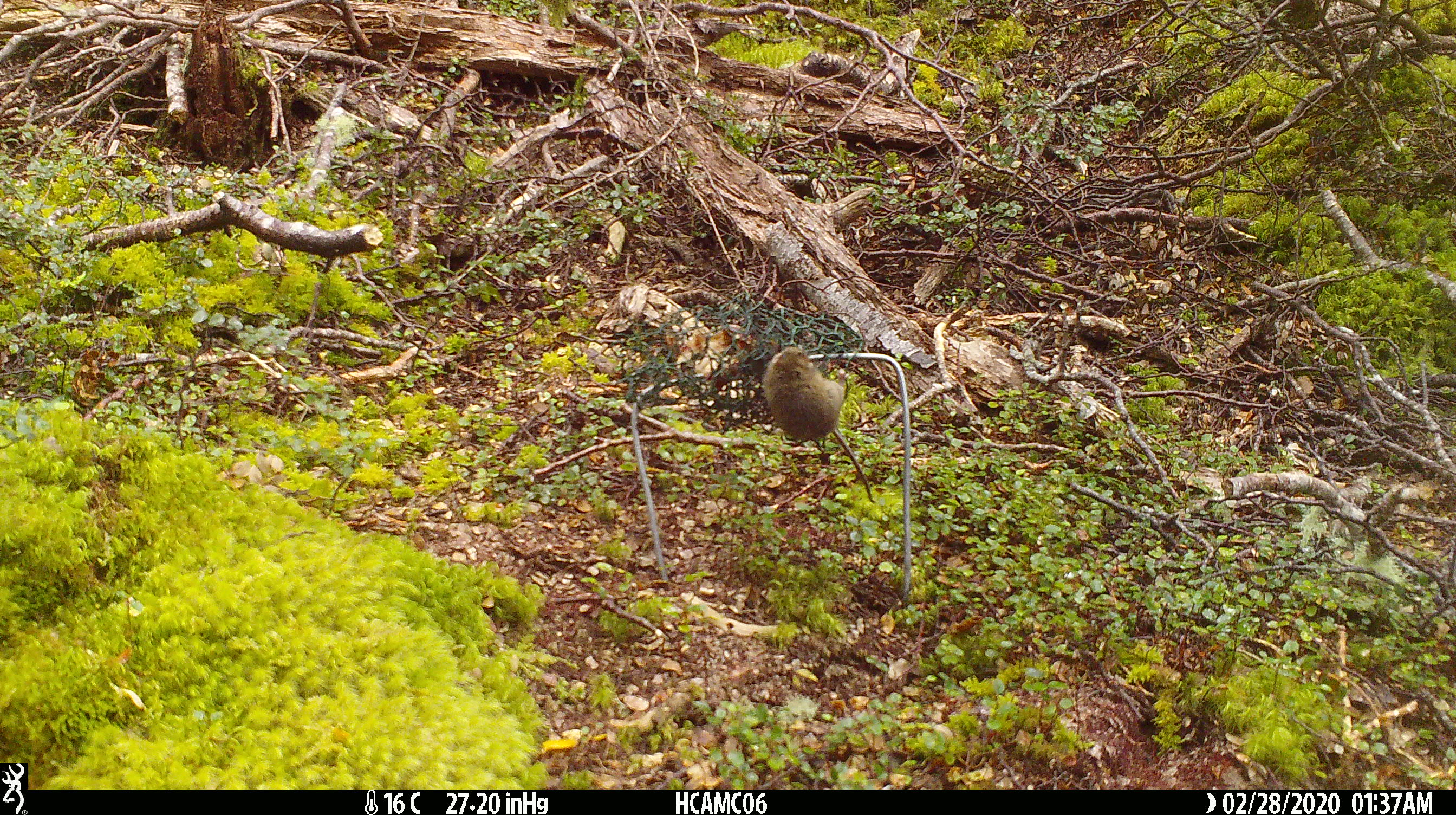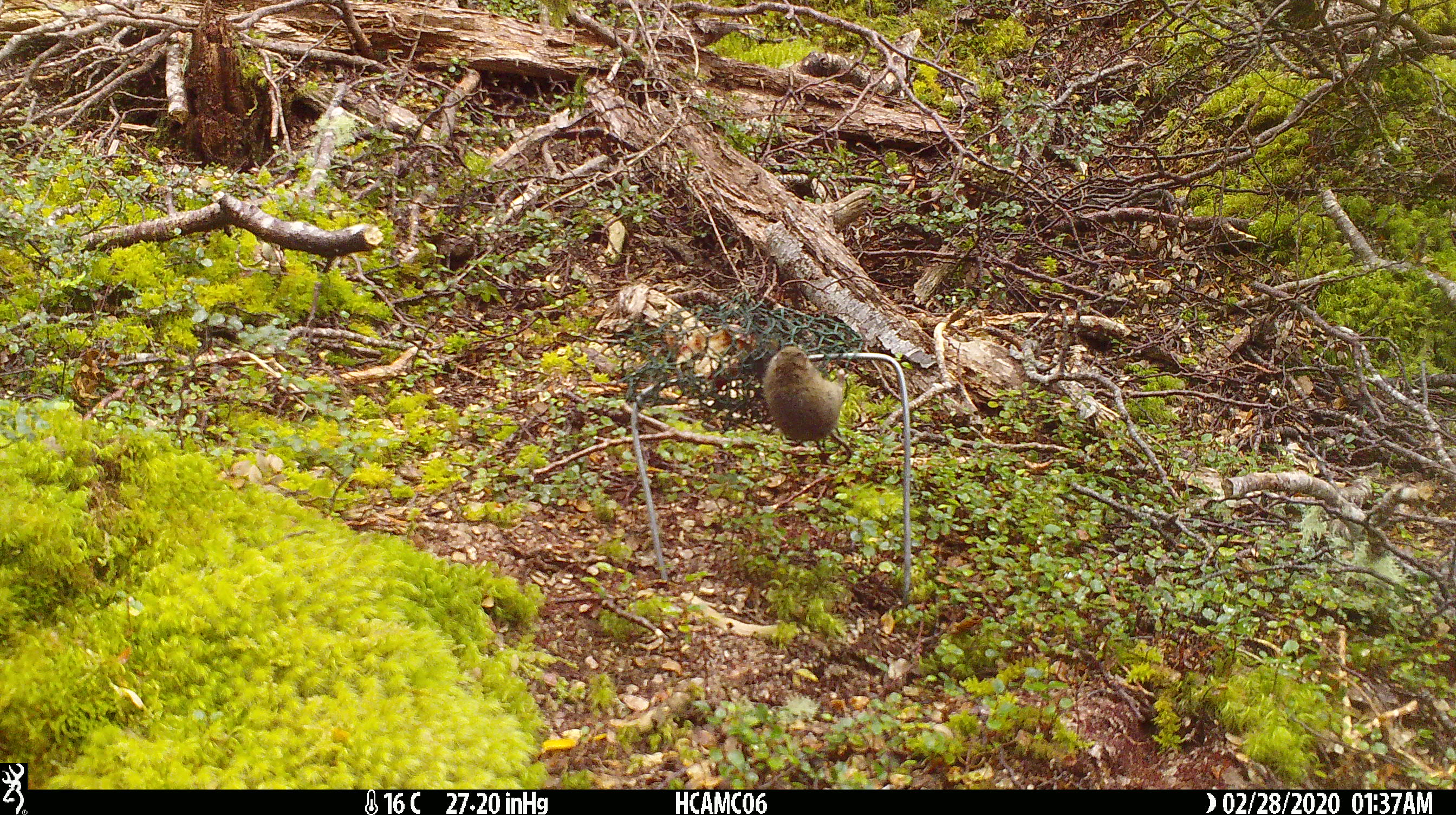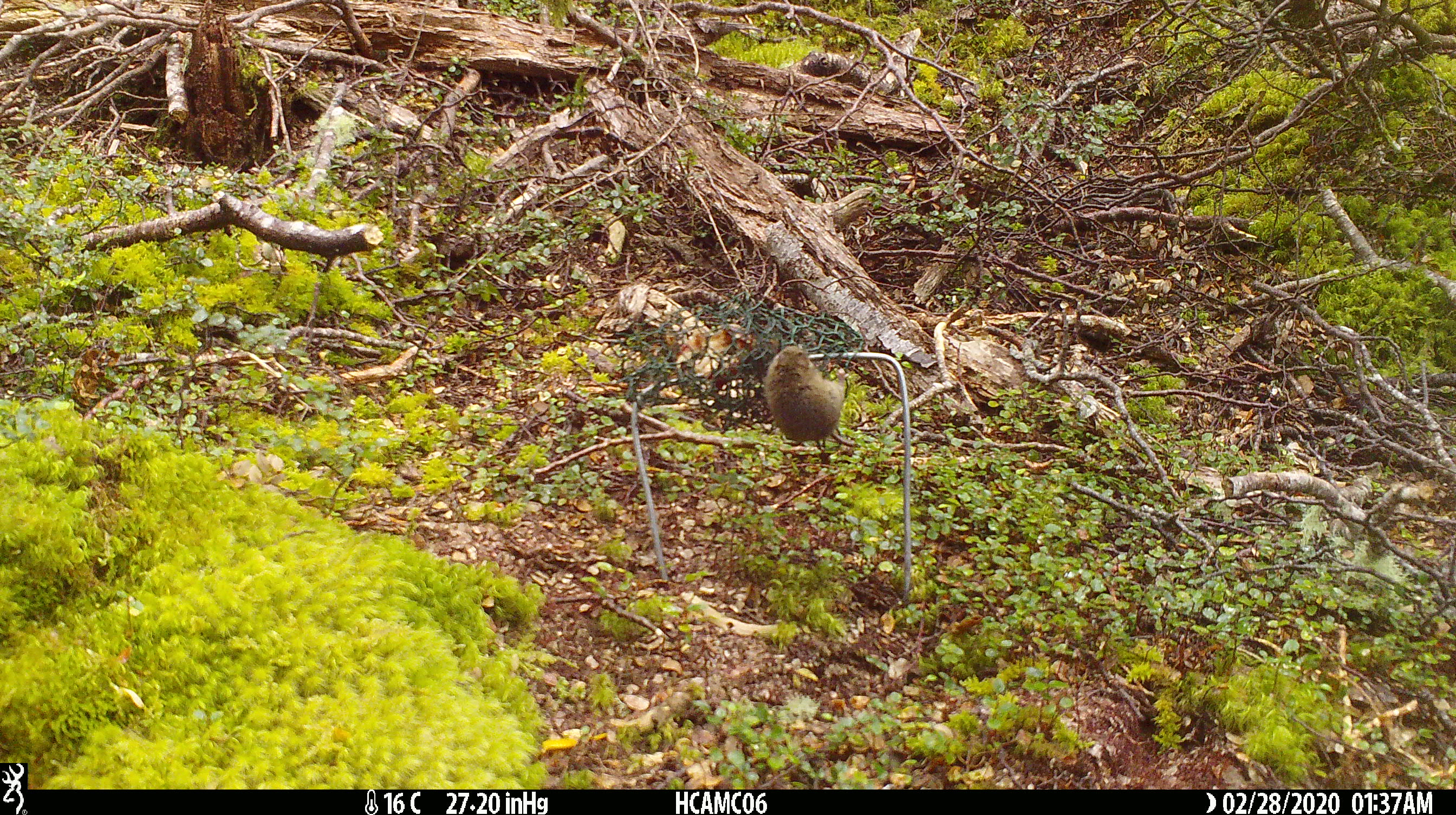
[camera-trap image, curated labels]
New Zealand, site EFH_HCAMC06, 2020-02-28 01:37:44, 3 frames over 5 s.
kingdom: Animalia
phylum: Chordata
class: Mammalia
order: Rodentia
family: Muridae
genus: Mus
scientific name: Mus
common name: mouse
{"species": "mouse (Mus)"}